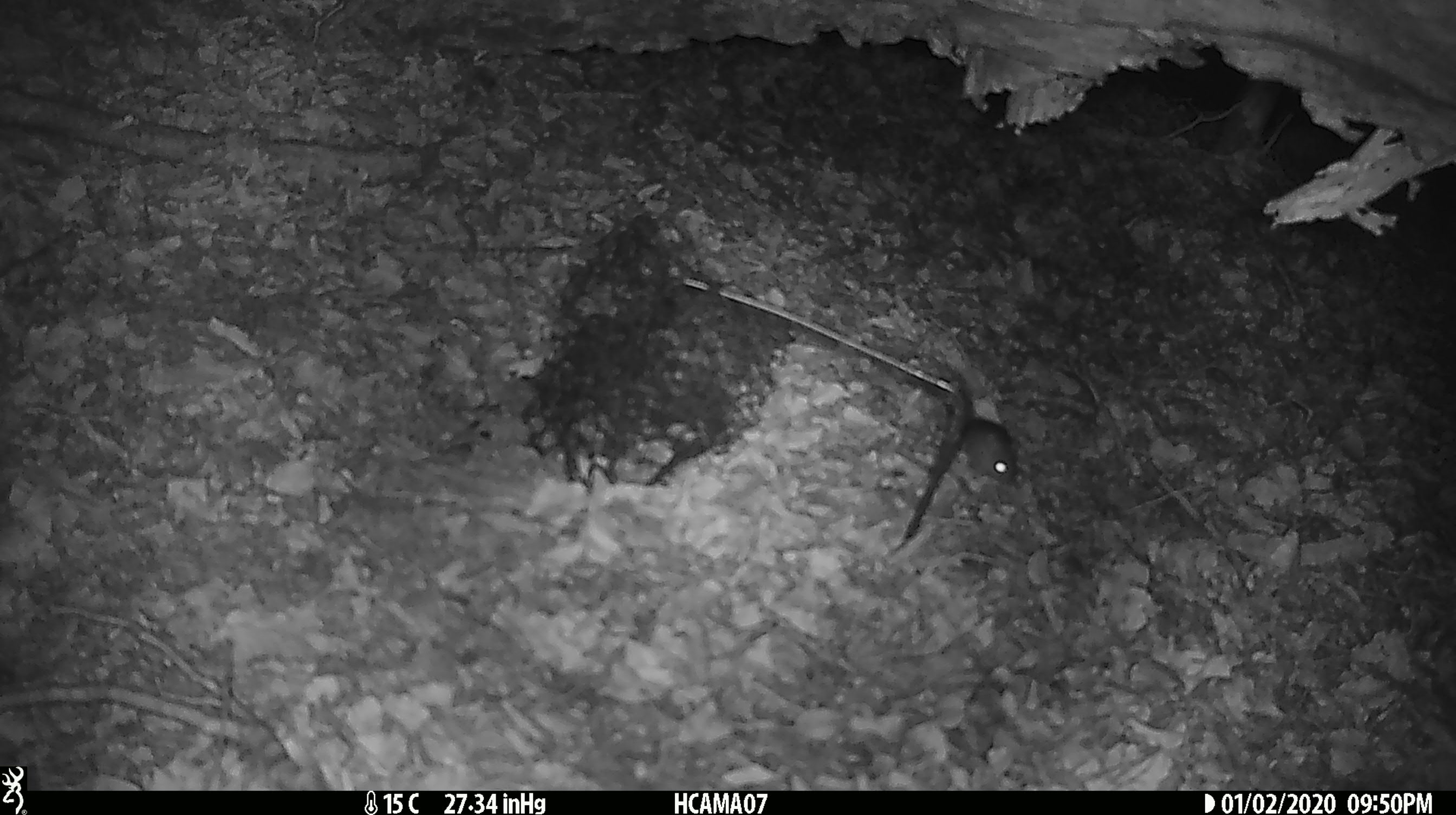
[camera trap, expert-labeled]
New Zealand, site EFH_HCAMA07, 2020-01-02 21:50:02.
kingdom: Animalia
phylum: Chordata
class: Mammalia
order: Rodentia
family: Muridae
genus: Mus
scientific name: Mus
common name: mouse